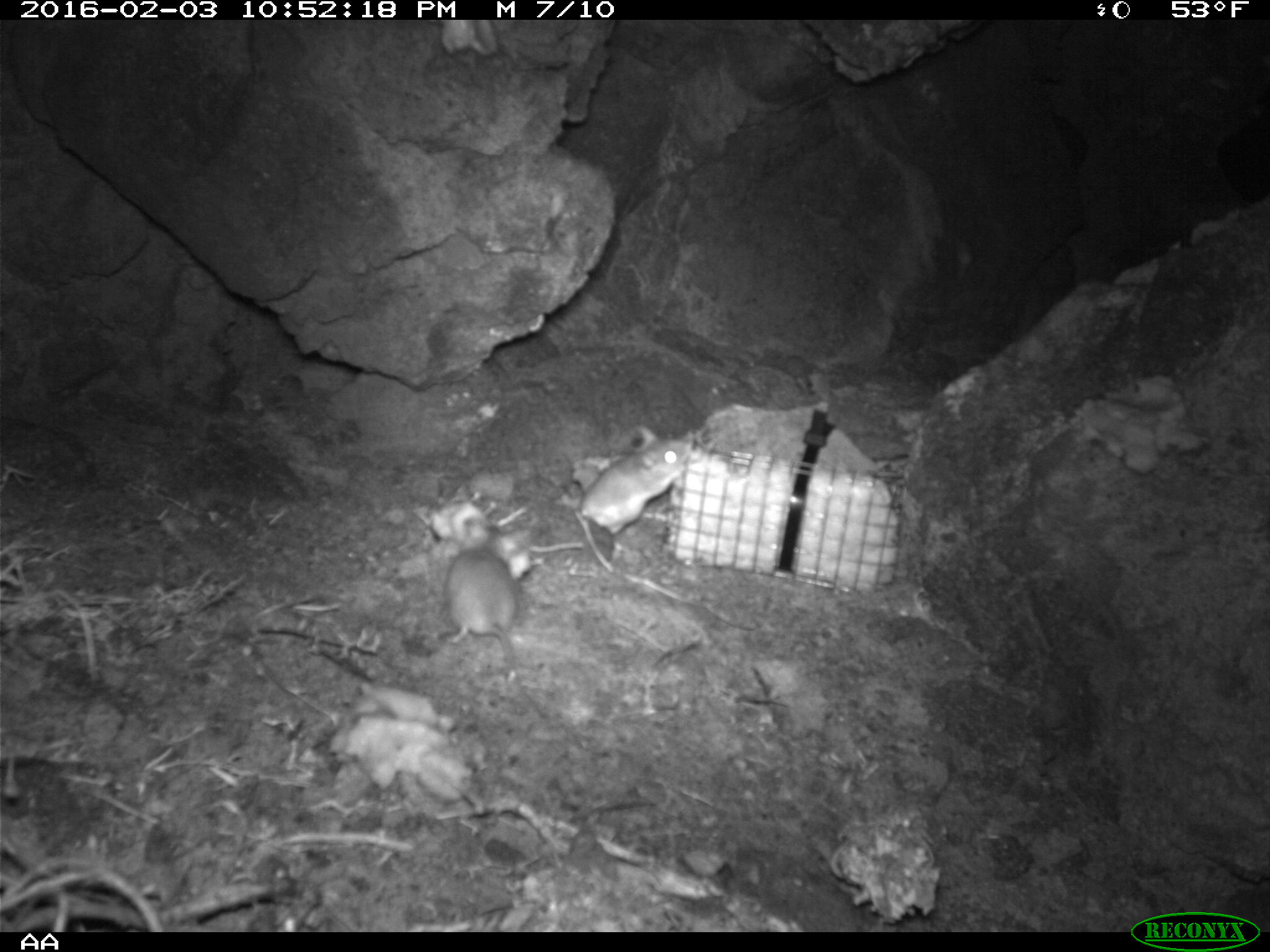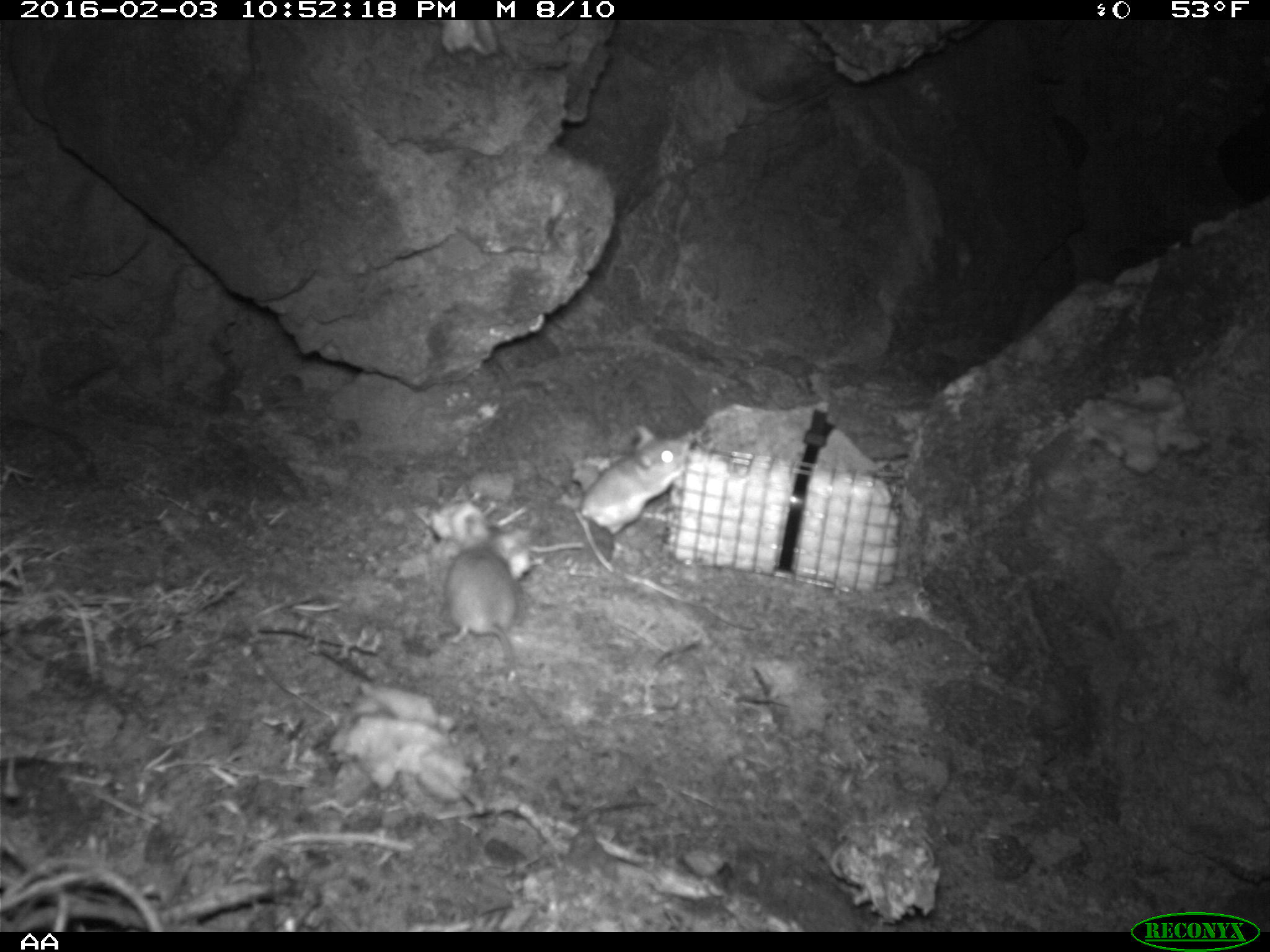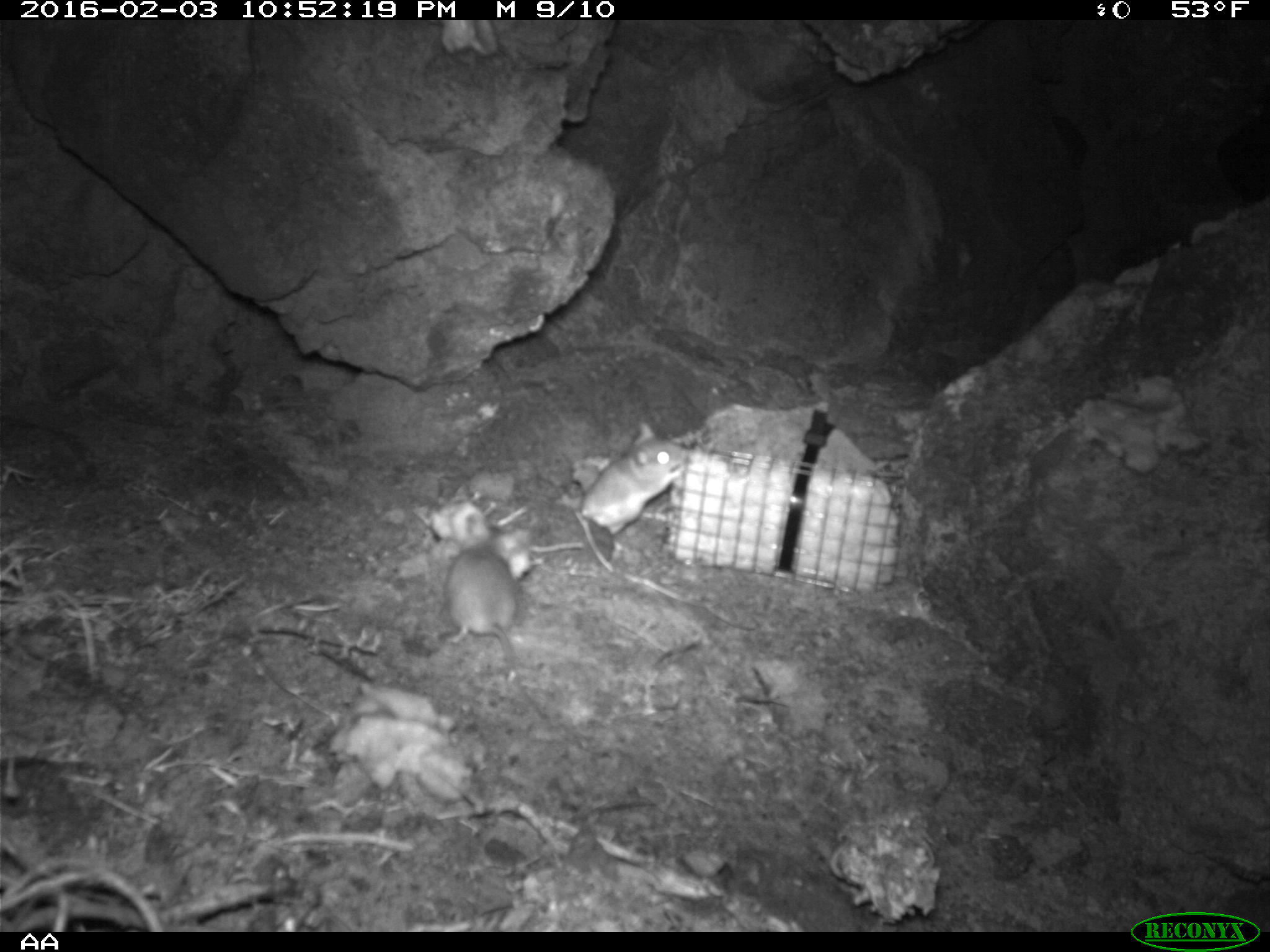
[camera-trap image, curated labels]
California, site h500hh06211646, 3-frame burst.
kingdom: Animalia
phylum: Chordata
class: Mammalia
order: Rodentia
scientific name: Rodentia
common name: rodent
Rodent (Rodentia).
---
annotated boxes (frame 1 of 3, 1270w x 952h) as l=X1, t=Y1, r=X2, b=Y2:
rodent: l=440, t=514, r=552, b=723; l=578, t=421, r=695, b=552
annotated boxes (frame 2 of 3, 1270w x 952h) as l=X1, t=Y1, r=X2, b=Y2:
rodent: l=440, t=544, r=548, b=719; l=584, t=436, r=690, b=540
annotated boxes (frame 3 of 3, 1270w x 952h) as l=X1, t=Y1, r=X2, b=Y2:
rodent: l=445, t=543, r=550, b=720; l=584, t=421, r=694, b=534